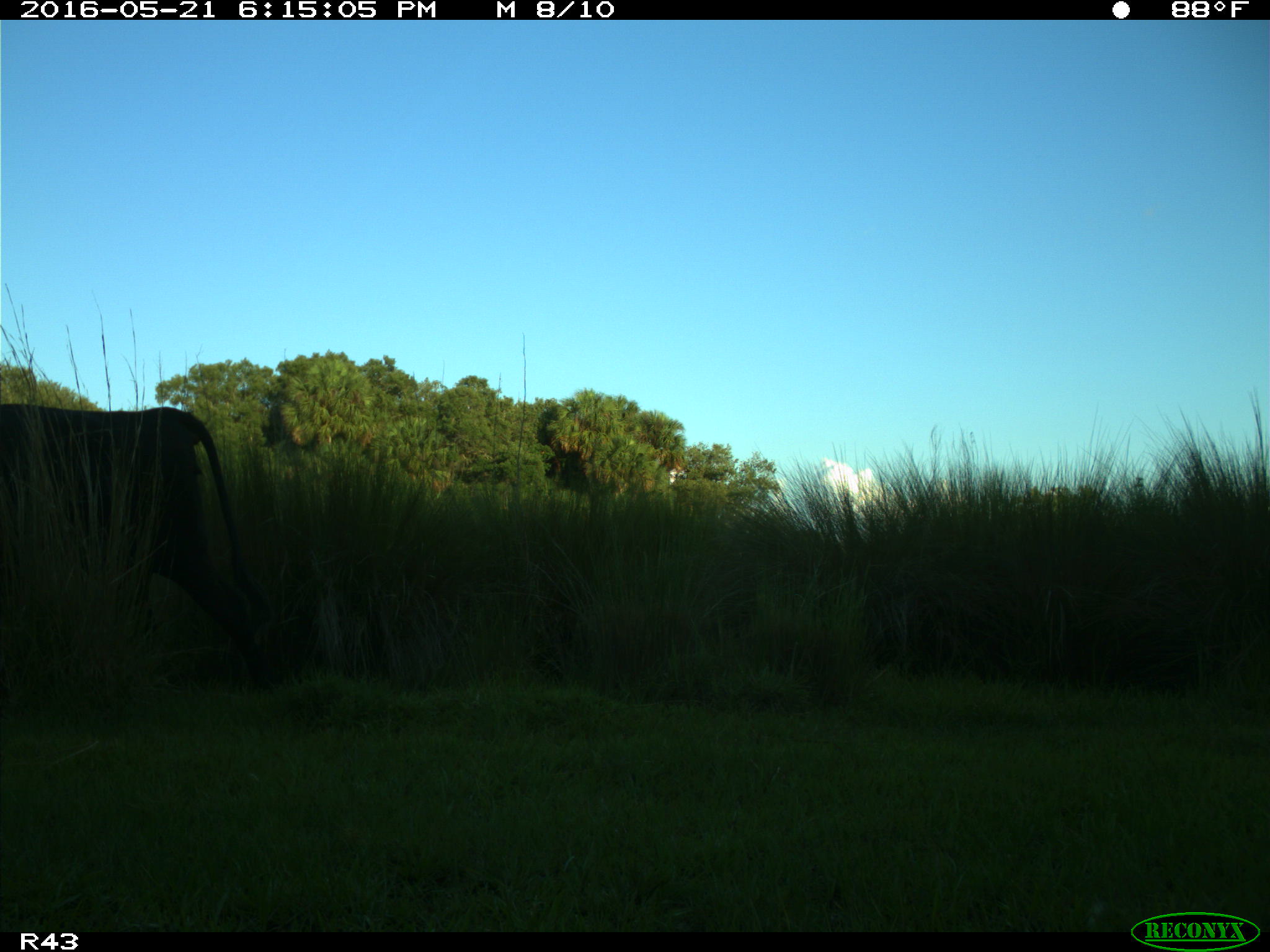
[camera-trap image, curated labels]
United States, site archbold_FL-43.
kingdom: Animalia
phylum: Chordata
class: Mammalia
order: Artiodactyla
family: Bovidae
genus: Bos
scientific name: Bos taurus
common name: domestic cow